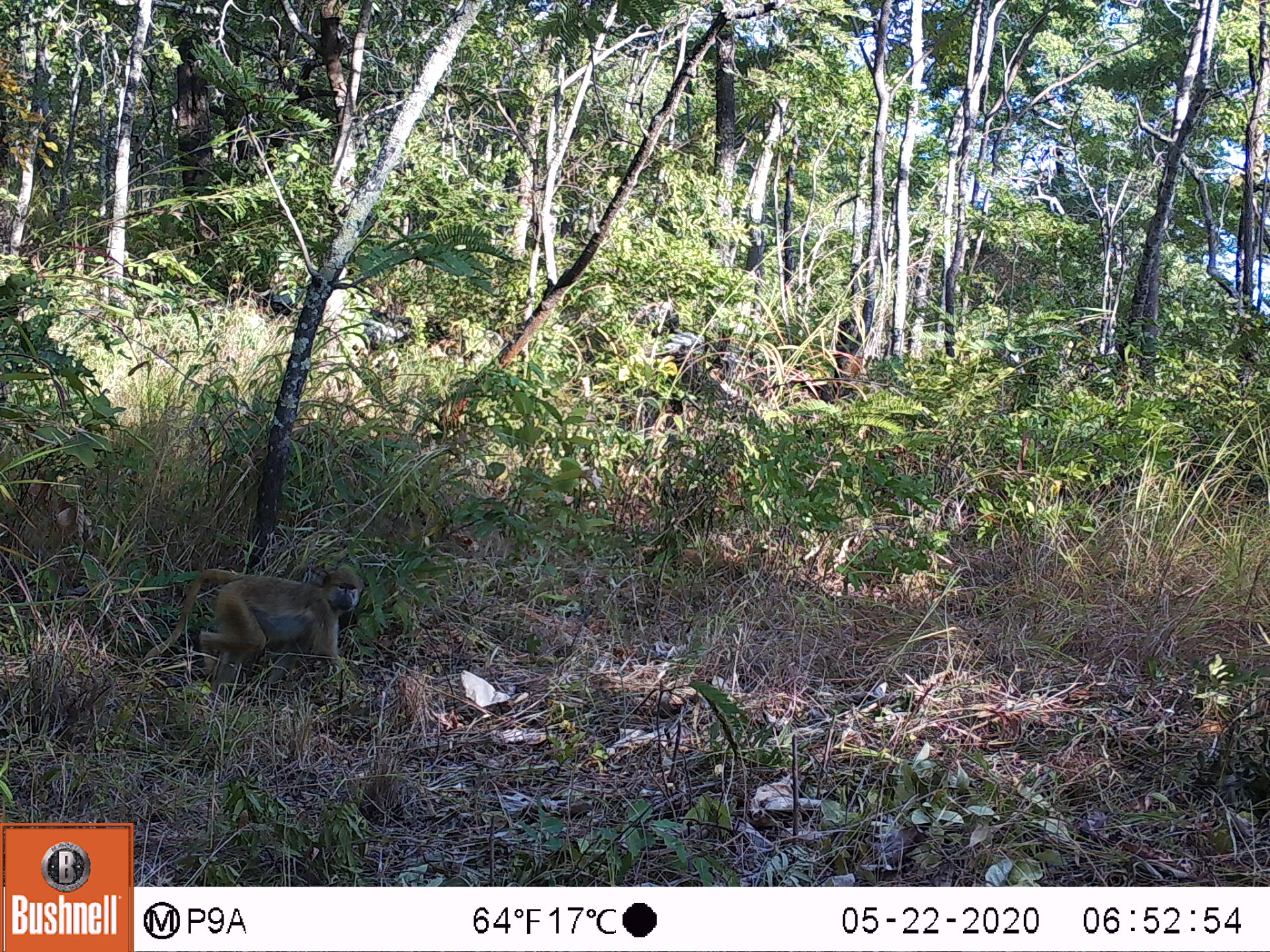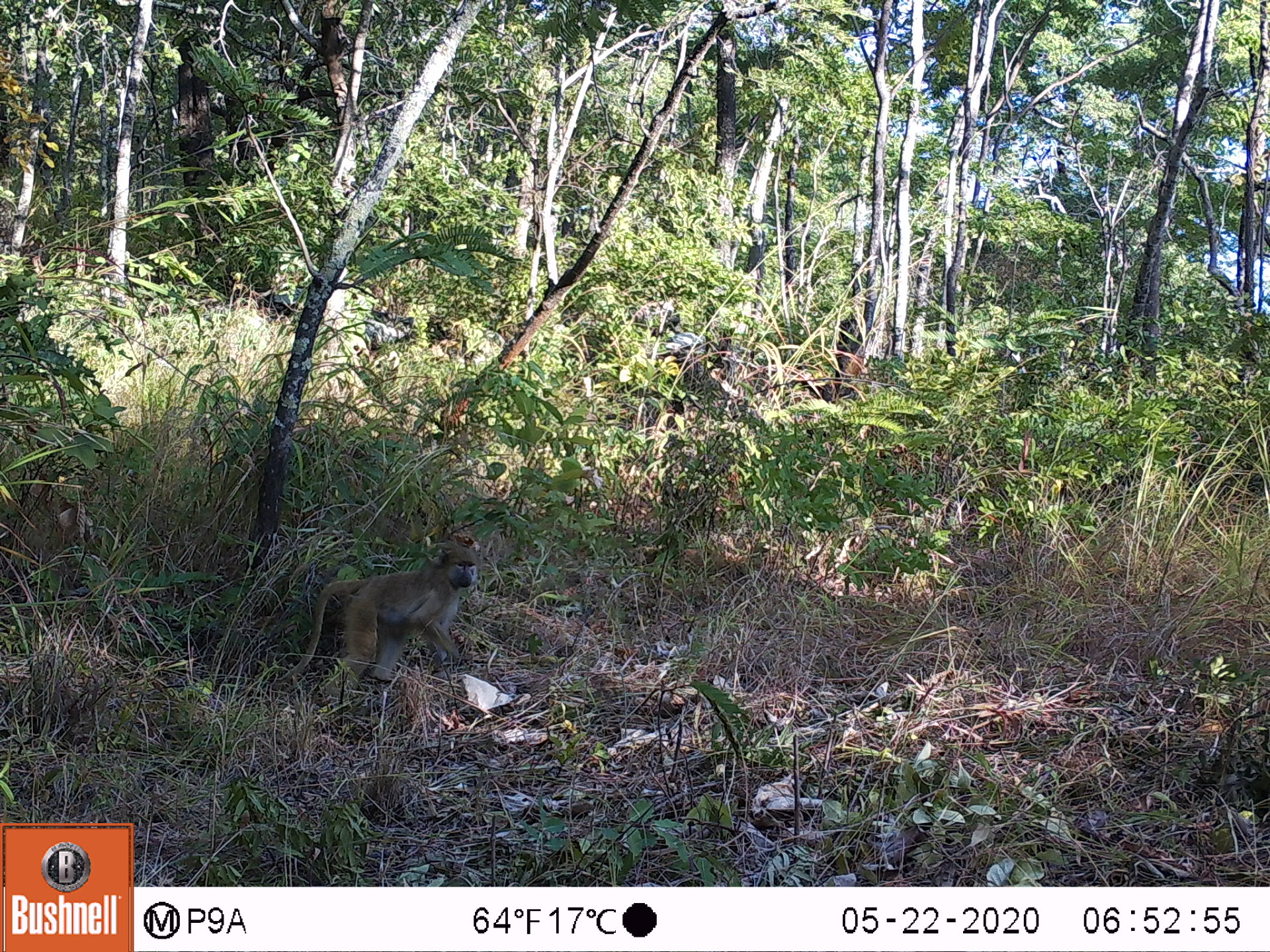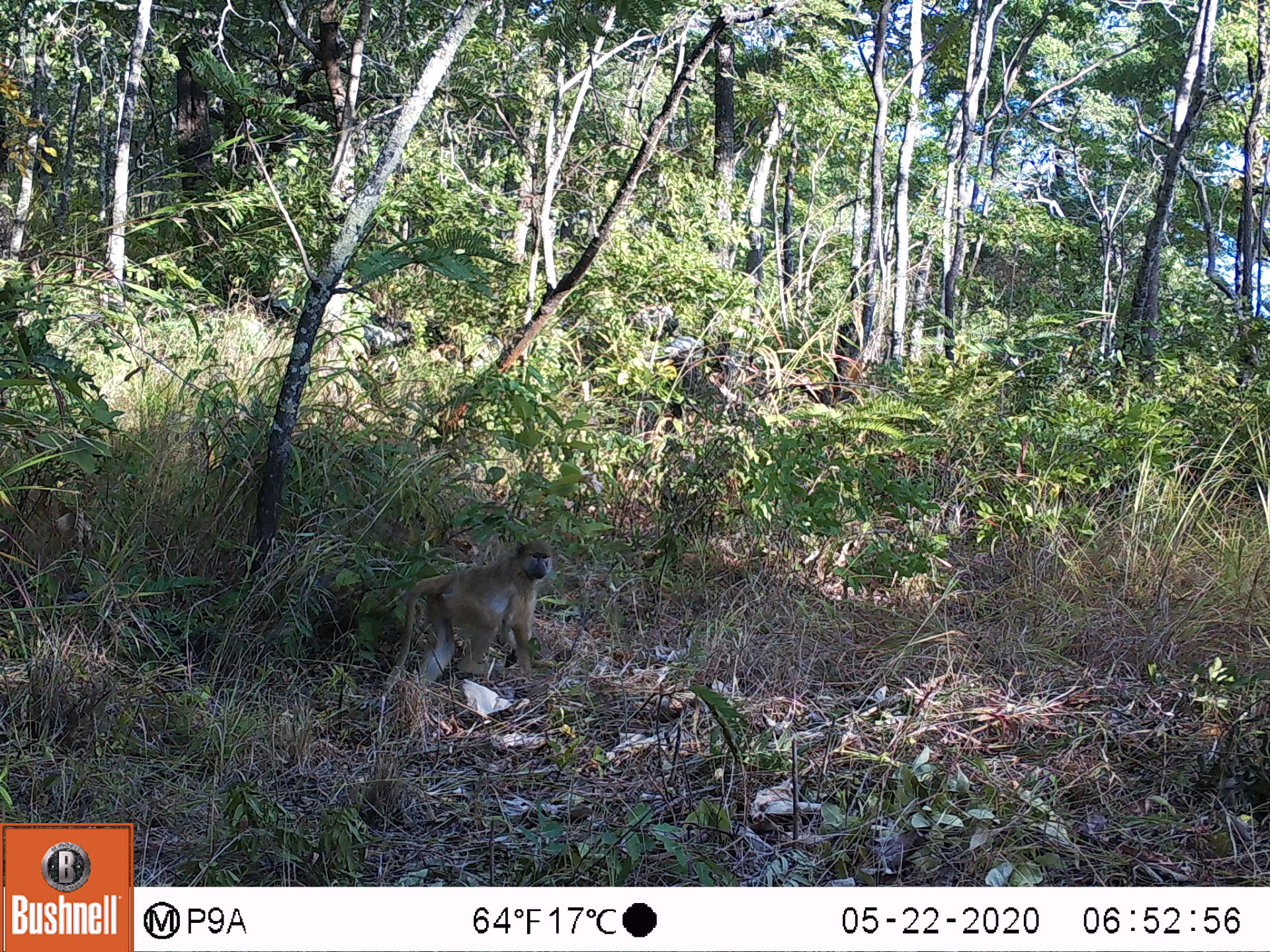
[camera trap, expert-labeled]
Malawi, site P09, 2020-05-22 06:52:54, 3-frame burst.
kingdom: Animalia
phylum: Chordata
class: Mammalia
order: Primates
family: Cercopithecidae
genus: Papio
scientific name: Papio cynocephalus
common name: yellow baboon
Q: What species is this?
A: Yellow baboon (Papio cynocephalus).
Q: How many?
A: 1.